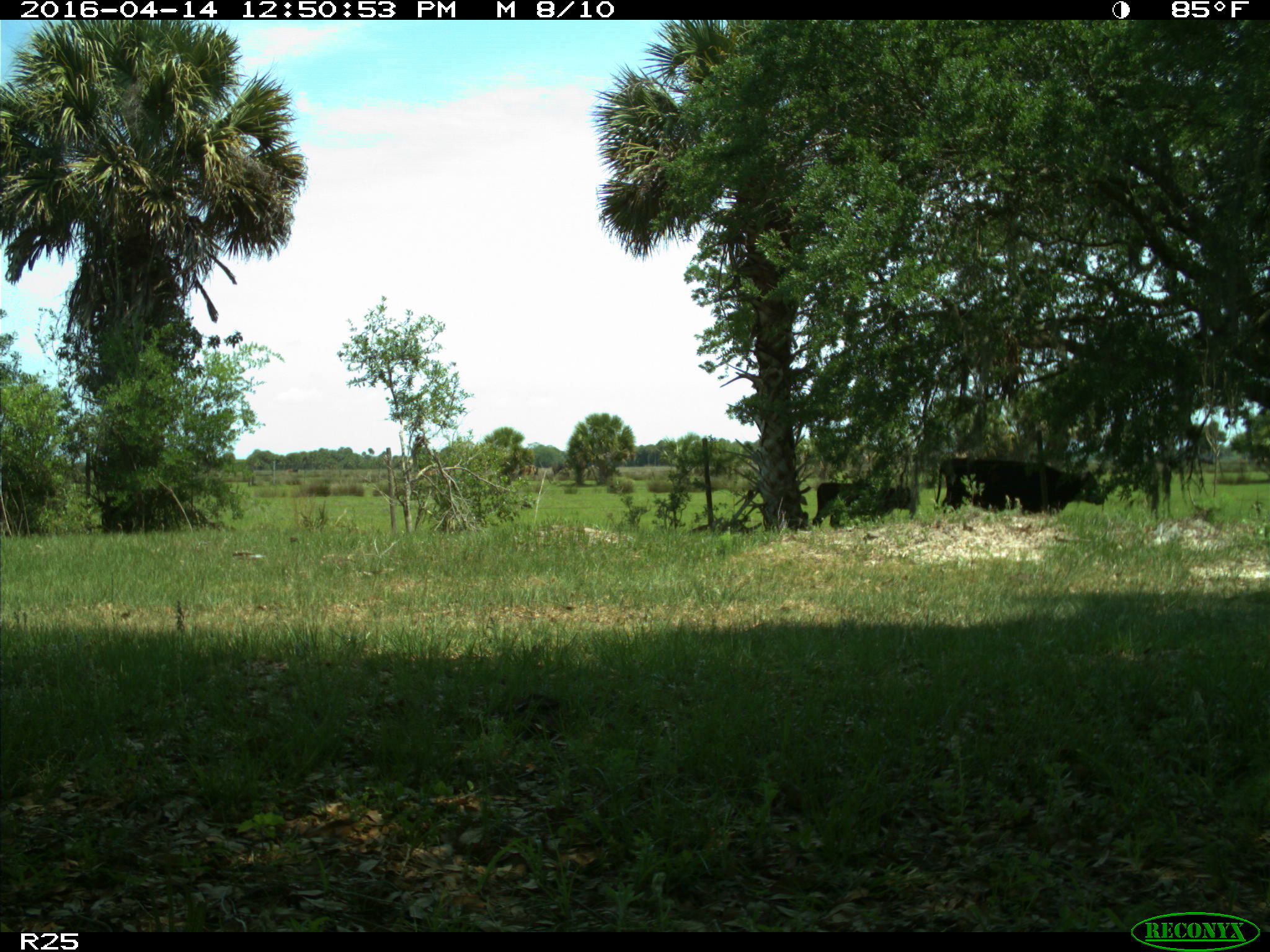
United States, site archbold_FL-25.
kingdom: Animalia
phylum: Chordata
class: Mammalia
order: Artiodactyla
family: Bovidae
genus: Bos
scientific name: Bos taurus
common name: domestic cow